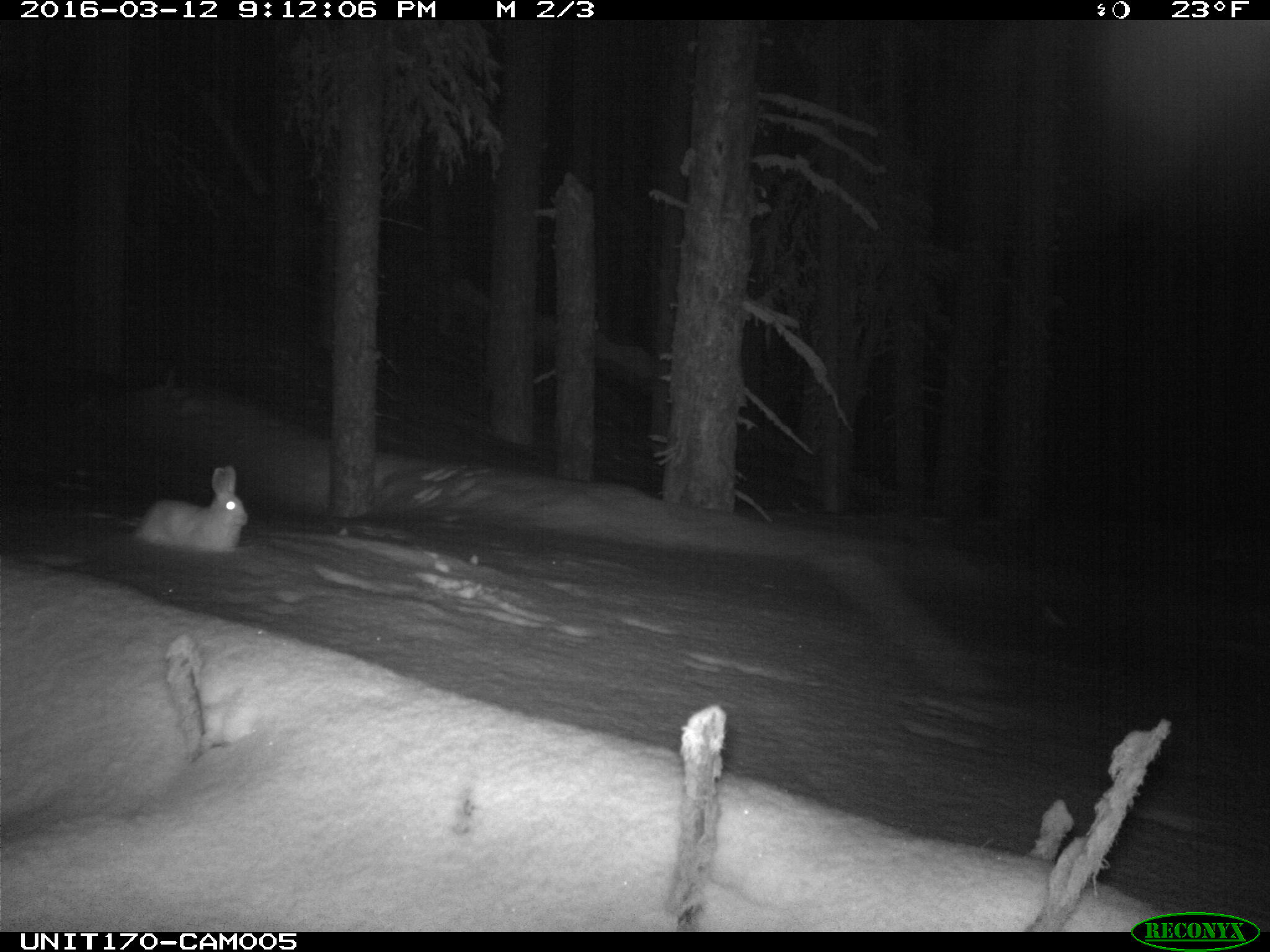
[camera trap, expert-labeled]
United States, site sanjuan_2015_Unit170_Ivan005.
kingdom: Animalia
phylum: Chordata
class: Mammalia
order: Lagomorpha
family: Leporidae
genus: Lepus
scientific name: Lepus americanus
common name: snowshoe hare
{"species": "Lepus americanus (snowshoe hare)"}